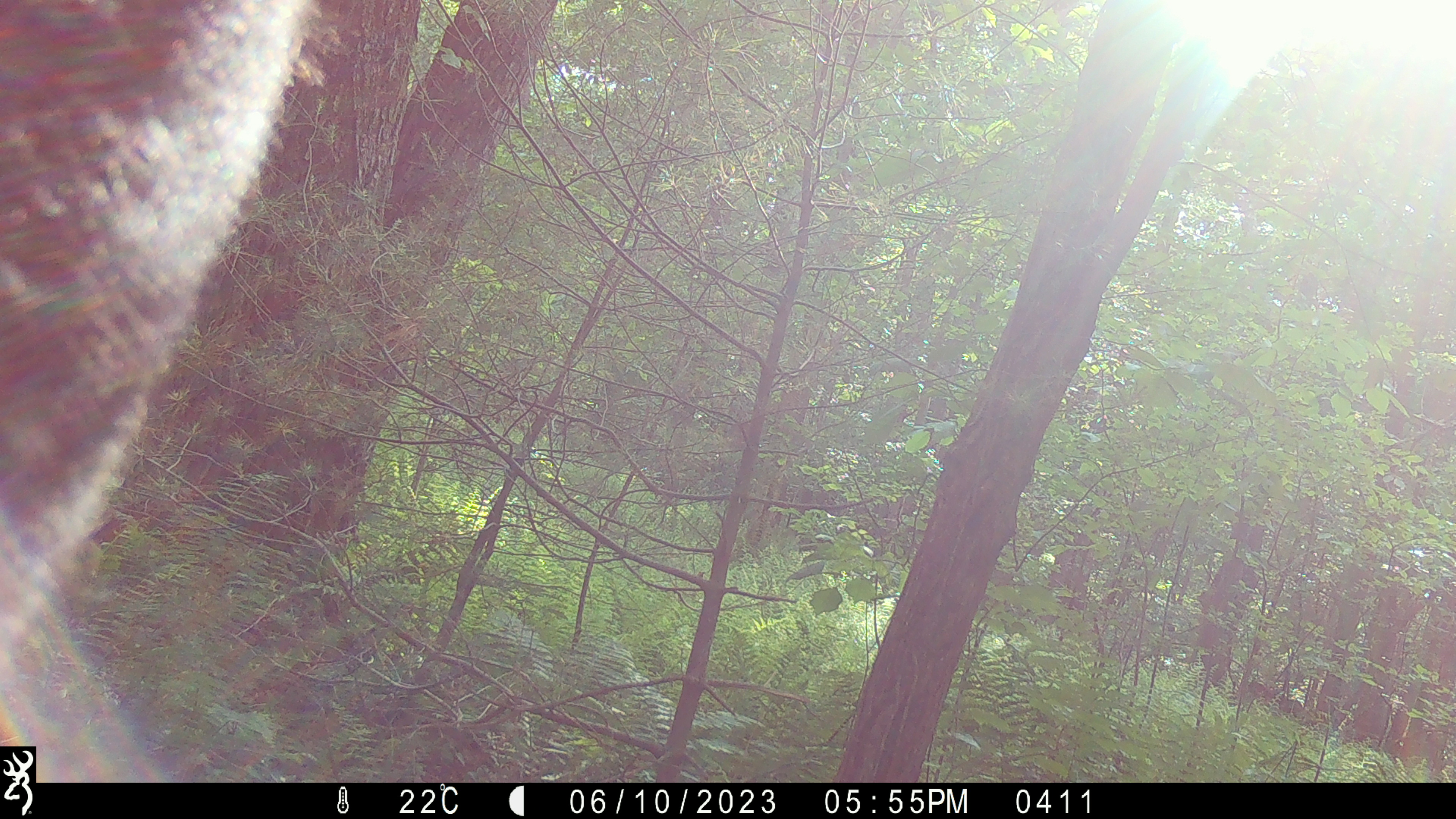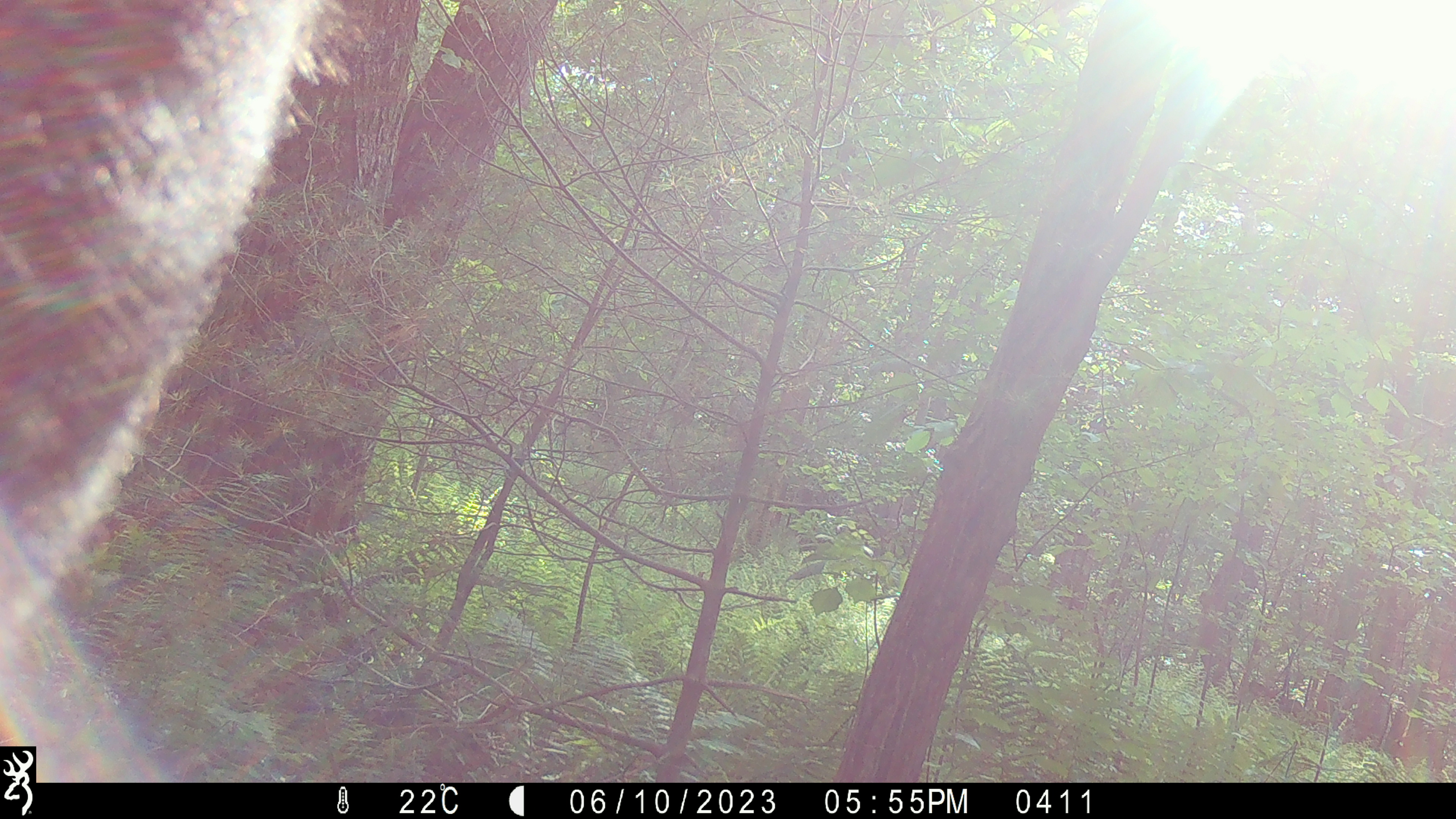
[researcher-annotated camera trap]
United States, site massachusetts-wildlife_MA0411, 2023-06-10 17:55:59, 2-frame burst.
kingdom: Animalia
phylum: Chordata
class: Mammalia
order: Artiodactyla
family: Cervidae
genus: Alces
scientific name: Alces alces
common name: moose